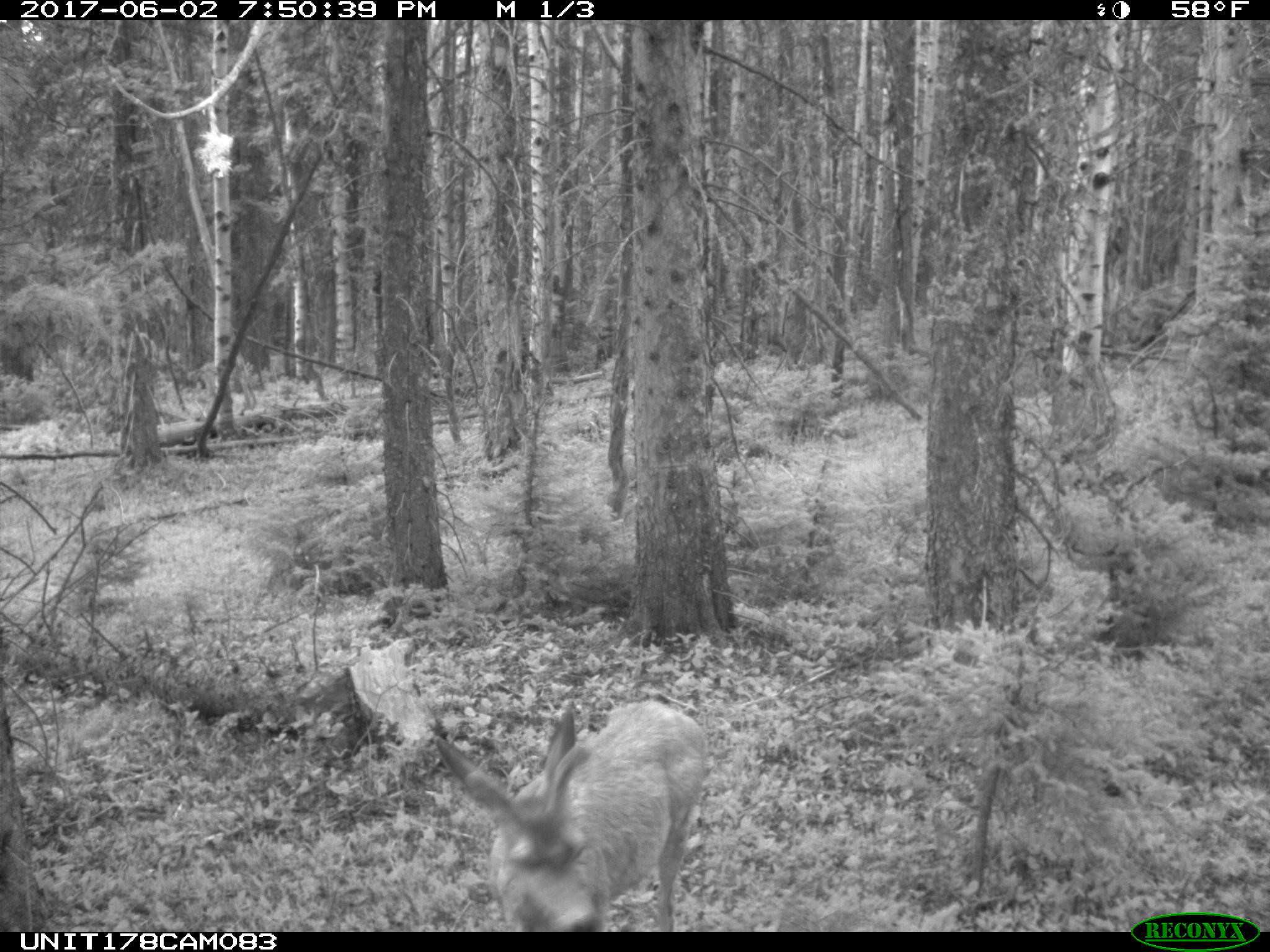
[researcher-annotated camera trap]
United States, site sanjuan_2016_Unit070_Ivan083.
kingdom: Animalia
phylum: Chordata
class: Mammalia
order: Artiodactyla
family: Cervidae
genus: Odocoileus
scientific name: Odocoileus hemionus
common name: mule deer